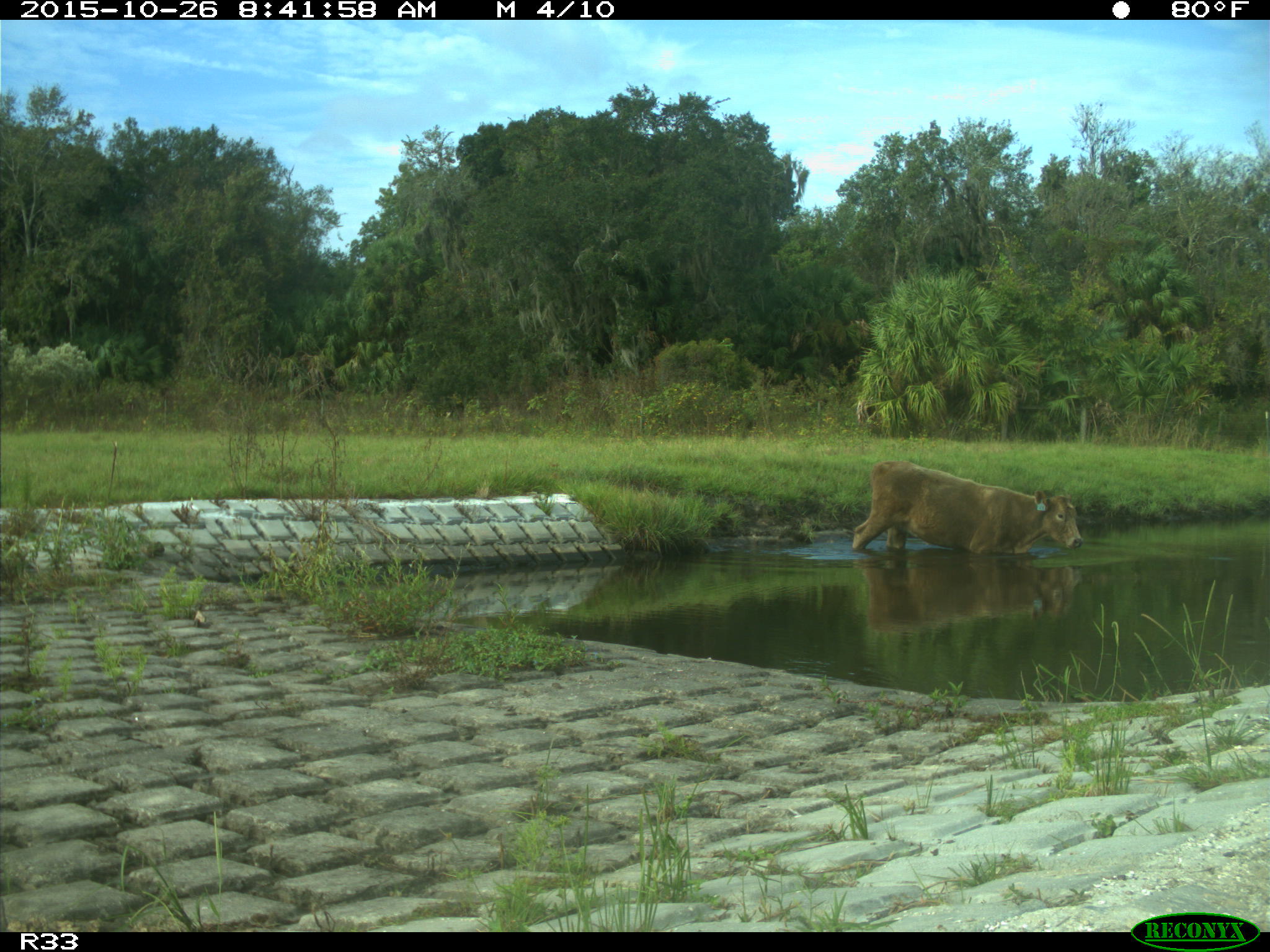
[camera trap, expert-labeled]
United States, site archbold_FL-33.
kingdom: Animalia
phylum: Chordata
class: Mammalia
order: Artiodactyla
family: Bovidae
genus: Bos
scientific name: Bos taurus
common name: domestic cow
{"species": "Bos taurus (domestic cow)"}